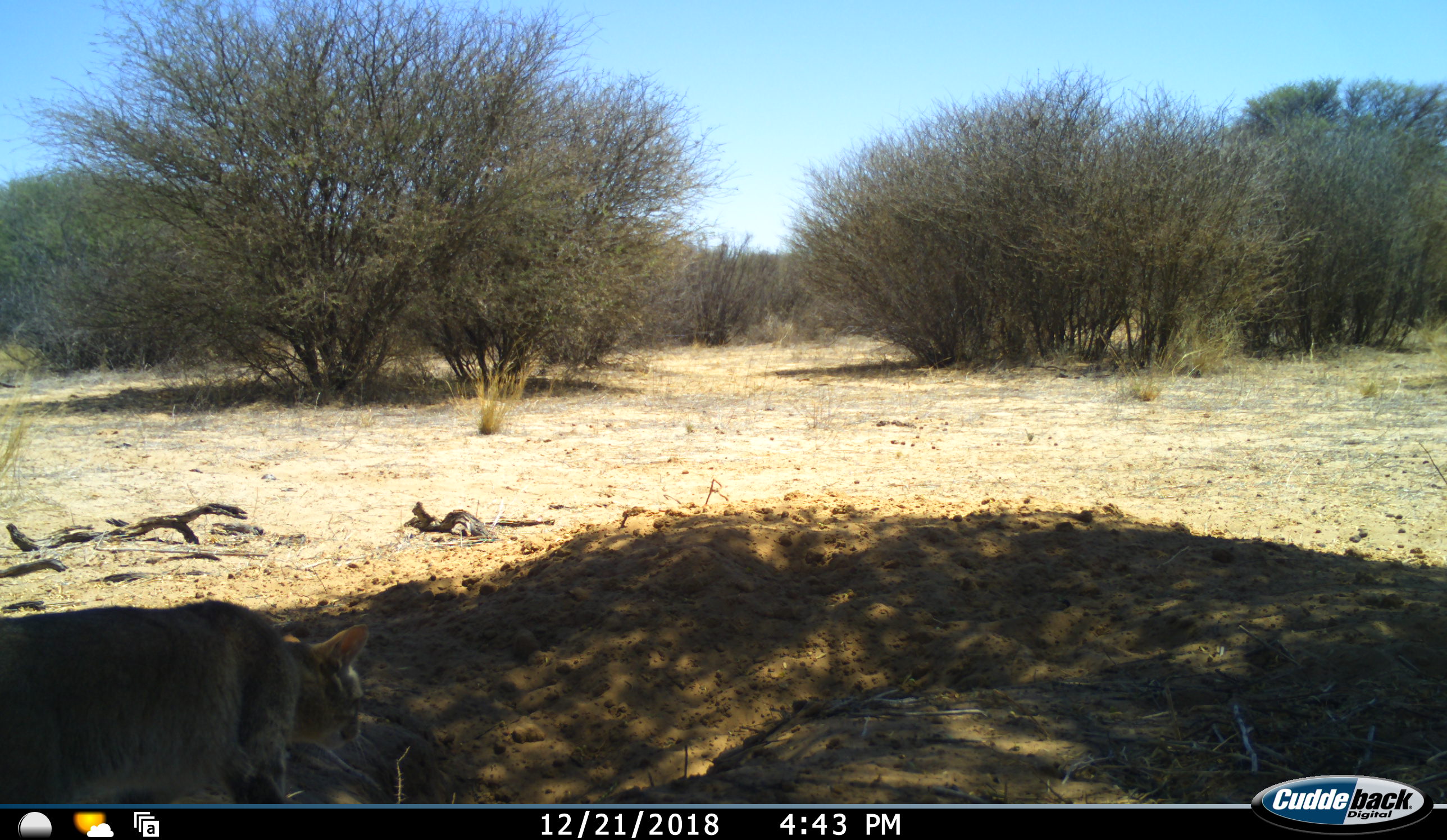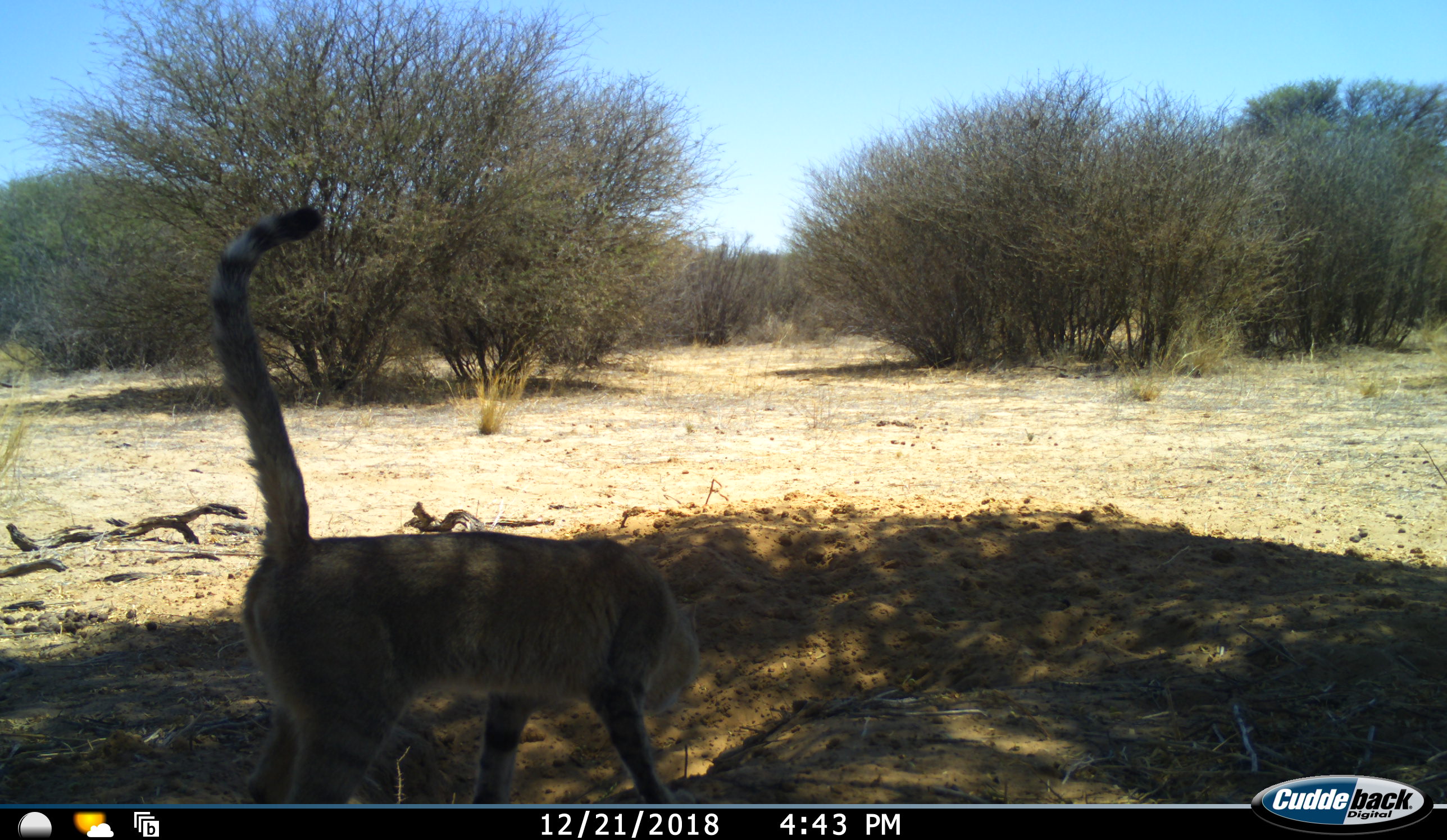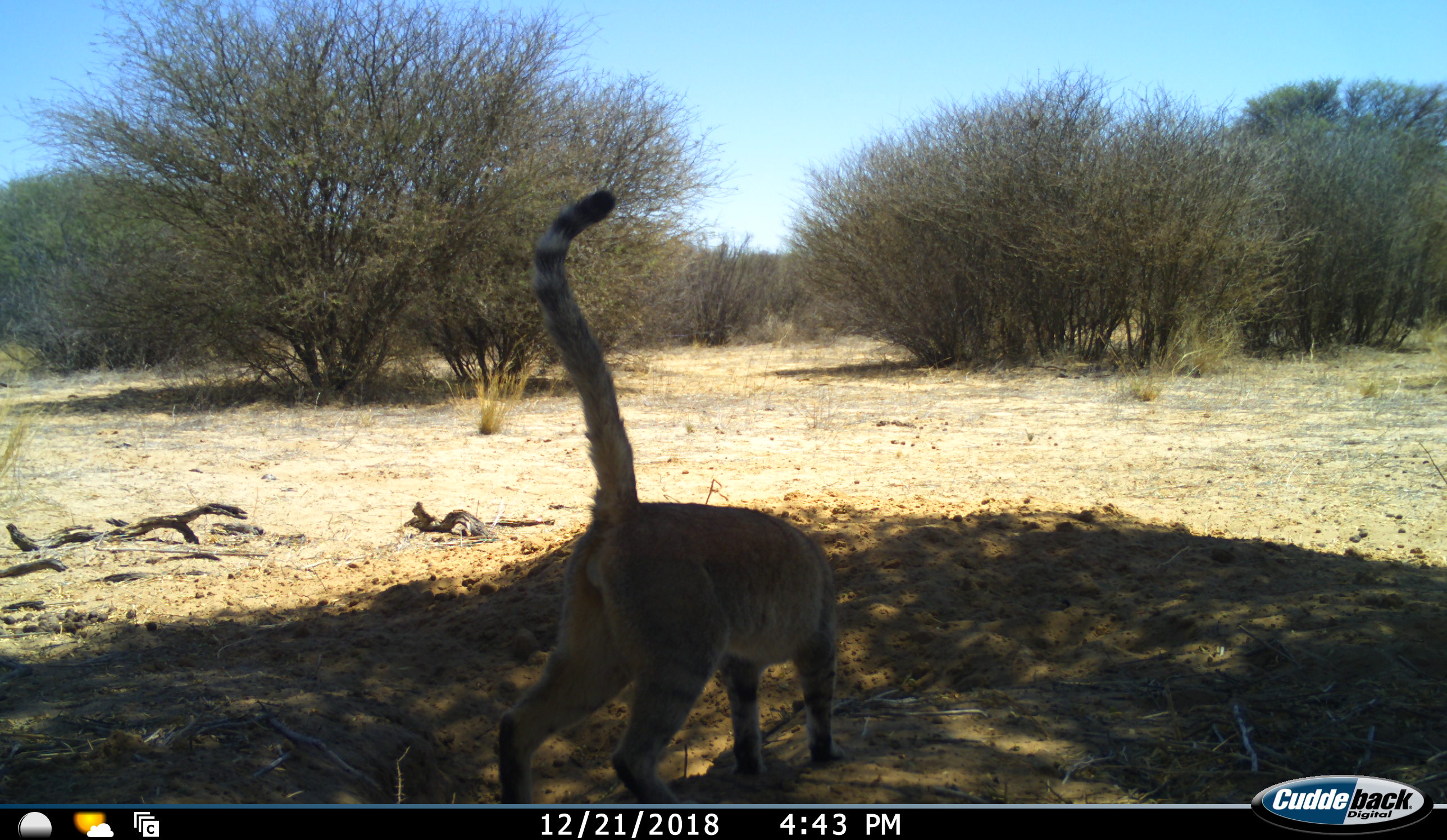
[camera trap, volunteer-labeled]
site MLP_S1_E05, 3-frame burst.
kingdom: Animalia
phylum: Chordata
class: Mammalia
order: Carnivora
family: Felidae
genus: Felis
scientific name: Felis lybica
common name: african wild cat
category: africanwildcat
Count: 1.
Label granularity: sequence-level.